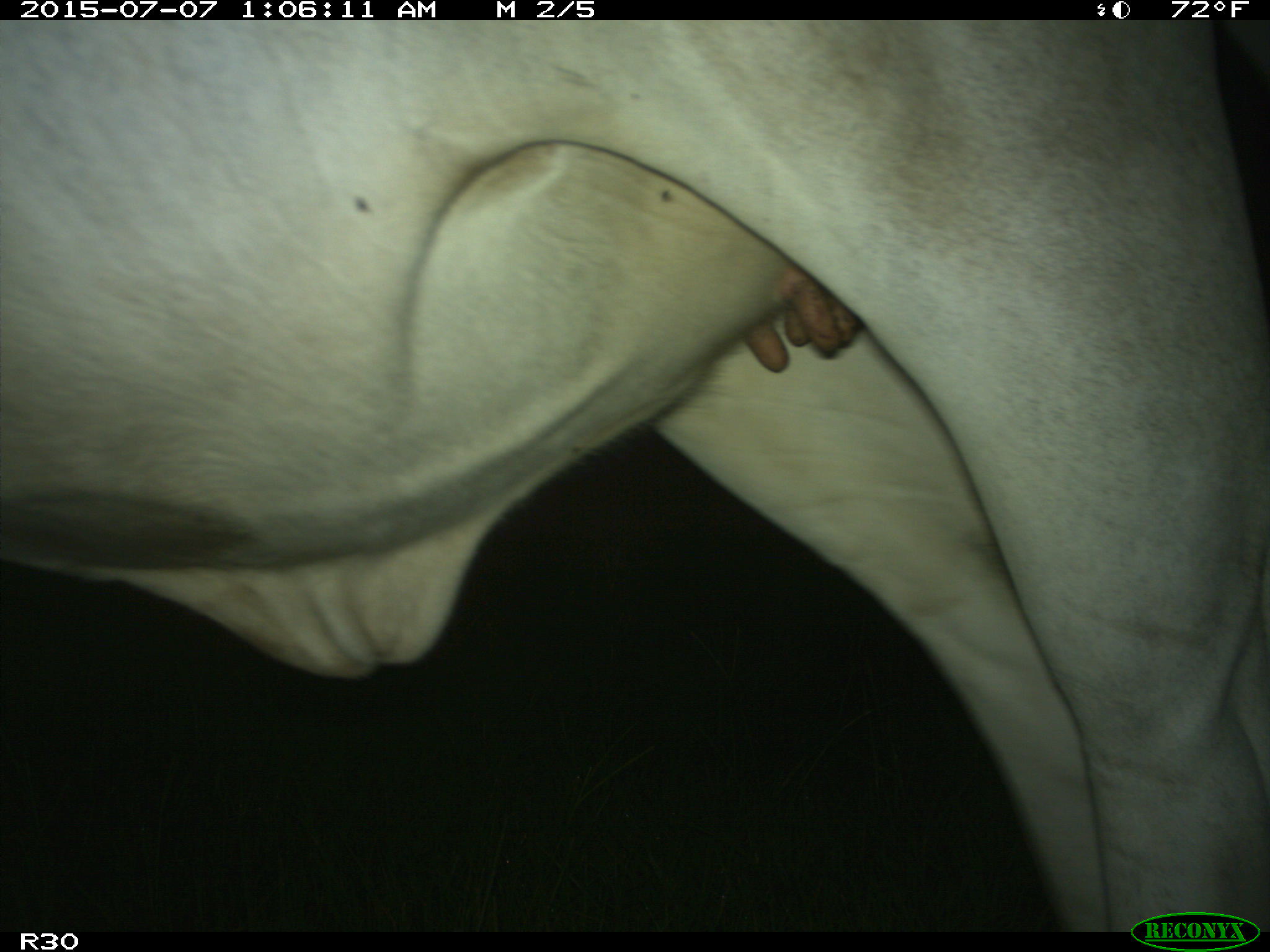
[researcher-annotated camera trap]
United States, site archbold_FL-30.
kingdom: Animalia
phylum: Chordata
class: Mammalia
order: Artiodactyla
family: Bovidae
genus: Bos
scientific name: Bos taurus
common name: domestic cow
Bos taurus (domestic cow).